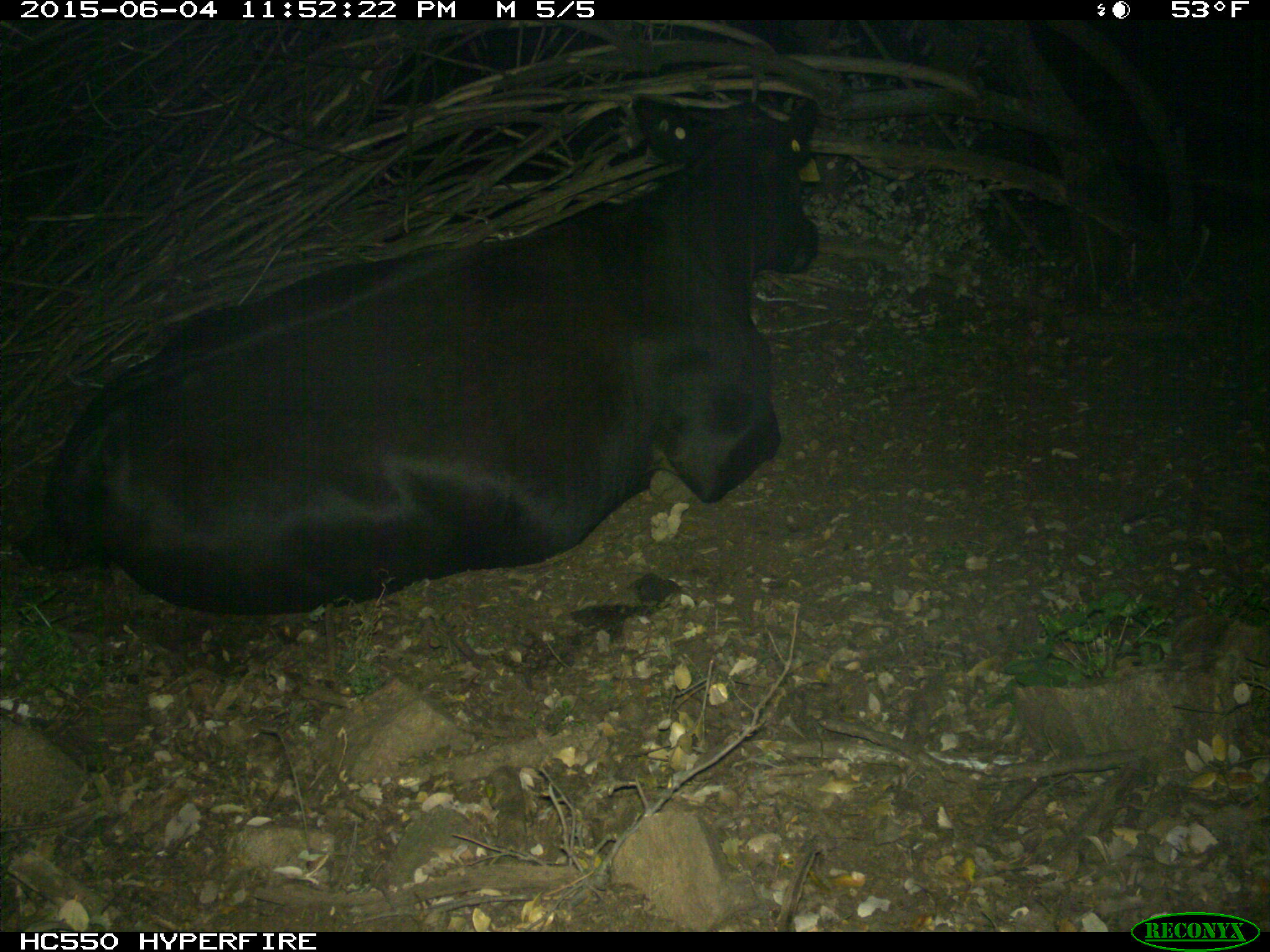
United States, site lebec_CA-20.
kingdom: Animalia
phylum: Chordata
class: Mammalia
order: Artiodactyla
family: Bovidae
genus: Bos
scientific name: Bos taurus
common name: domestic cow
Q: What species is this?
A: Bos taurus (domestic cow).